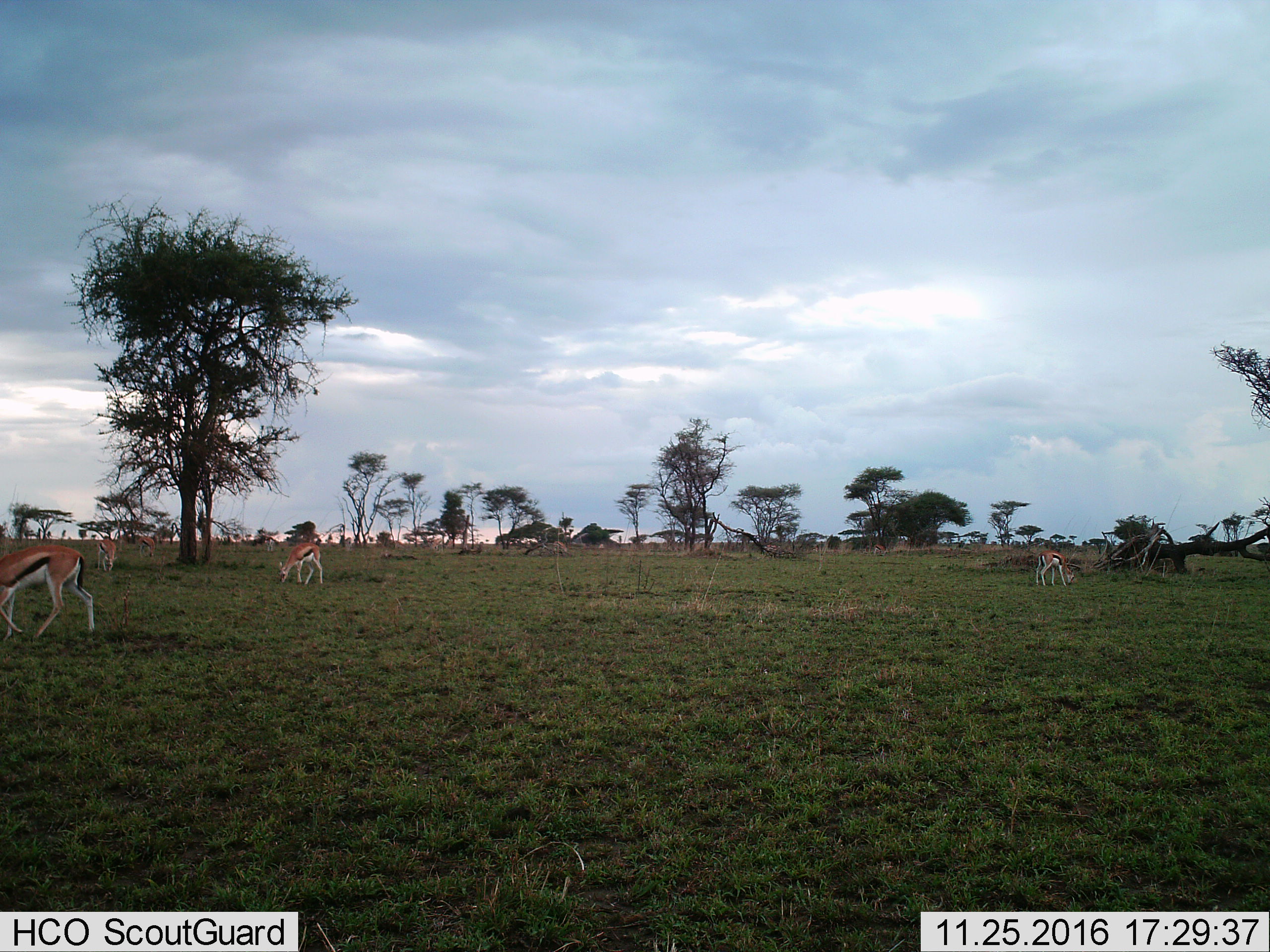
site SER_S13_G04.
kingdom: Animalia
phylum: Chordata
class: Mammalia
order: Artiodactyla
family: Bovidae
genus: Eudorcas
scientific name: Eudorcas thomsonii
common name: thomson's gazelle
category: gazellethomsons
Gazellethomsons (thomson's gazelle) (Eudorcas thomsonii), count 5. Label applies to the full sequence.